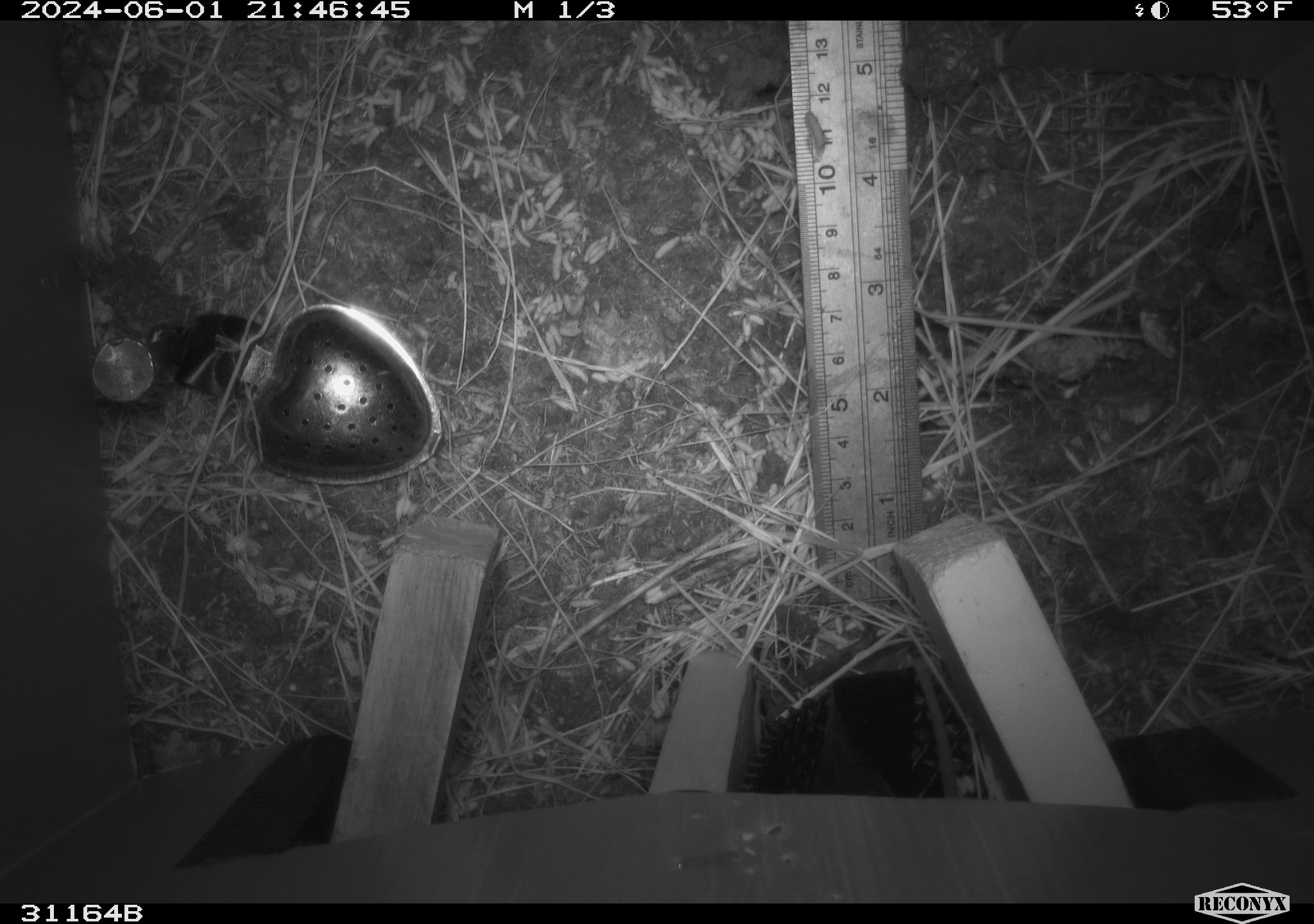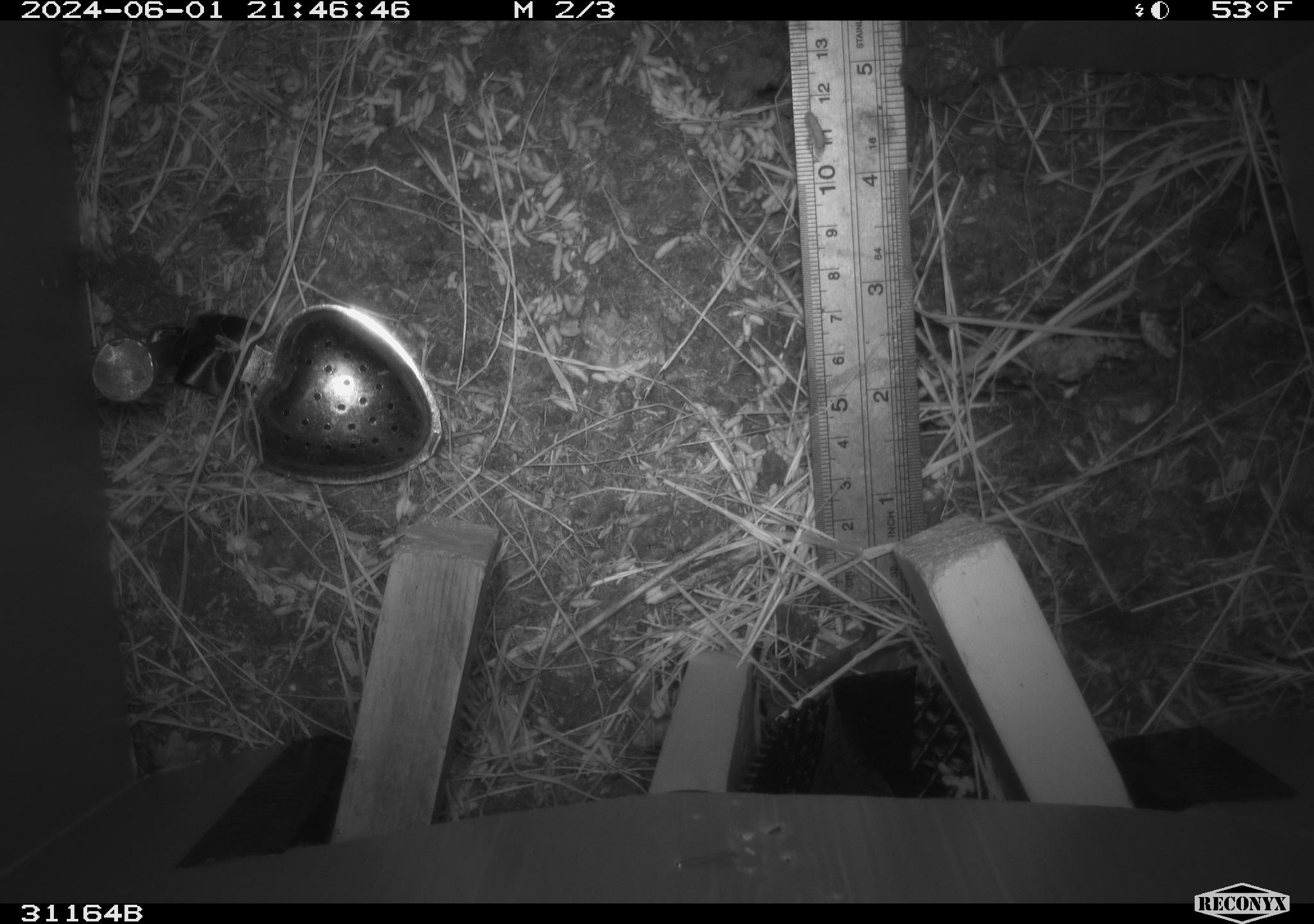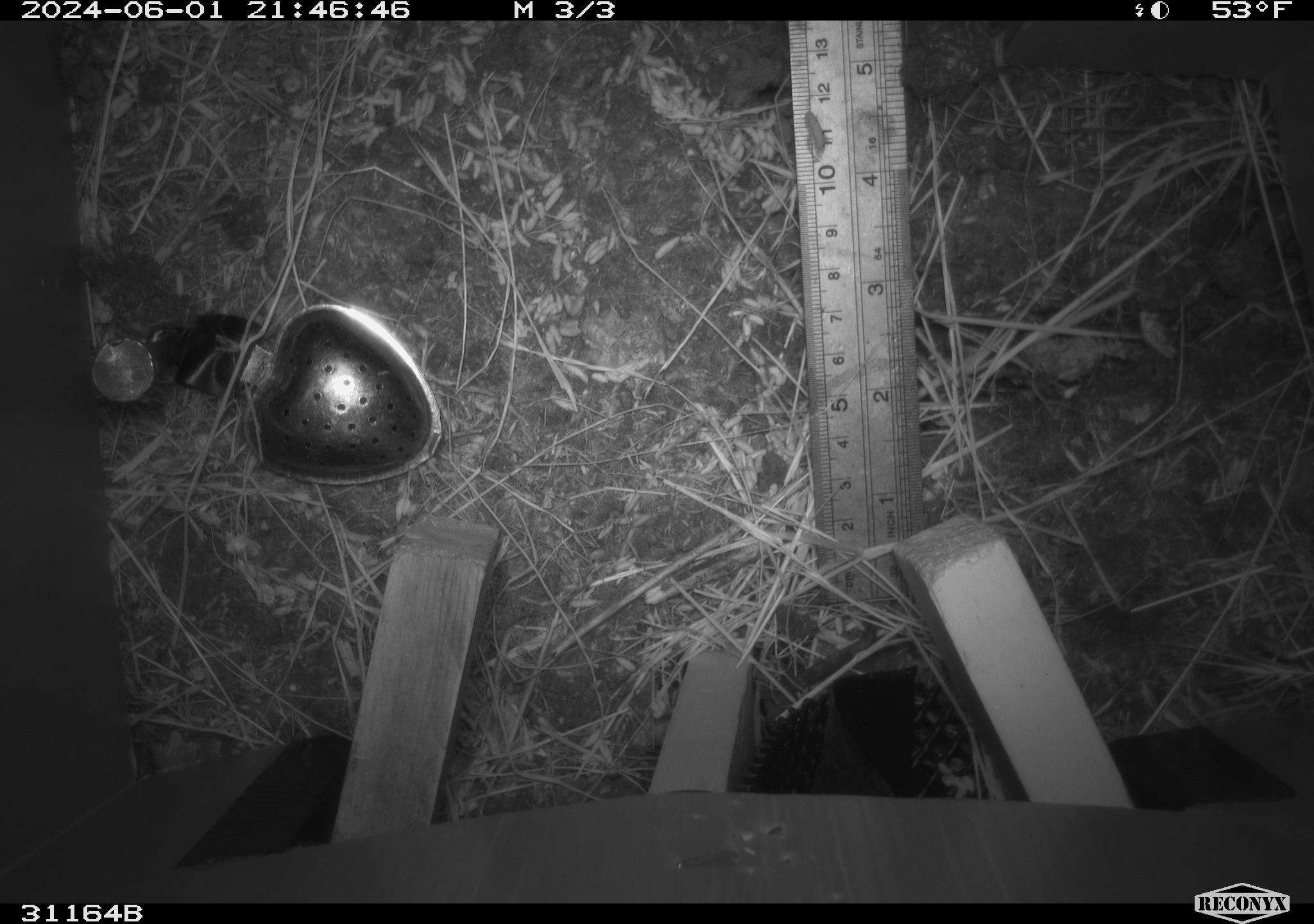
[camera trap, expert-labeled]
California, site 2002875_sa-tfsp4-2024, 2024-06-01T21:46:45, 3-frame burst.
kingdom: Animalia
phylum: Chordata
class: Mammalia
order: Rodentia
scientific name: Rodentia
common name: rodent